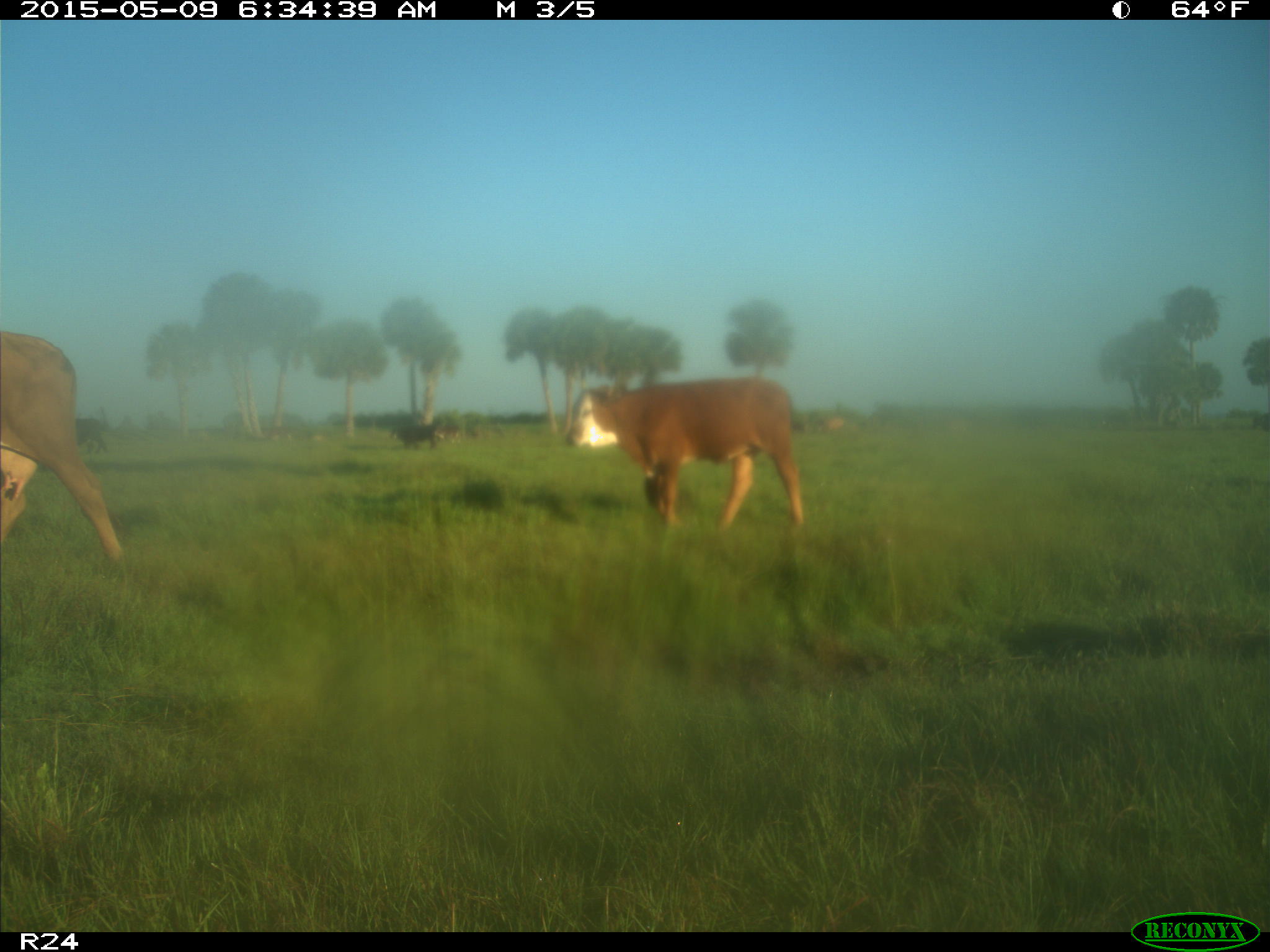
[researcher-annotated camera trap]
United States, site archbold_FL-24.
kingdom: Animalia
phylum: Chordata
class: Mammalia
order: Artiodactyla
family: Bovidae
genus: Bos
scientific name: Bos taurus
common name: domestic cow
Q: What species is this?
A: Bos taurus (domestic cow).